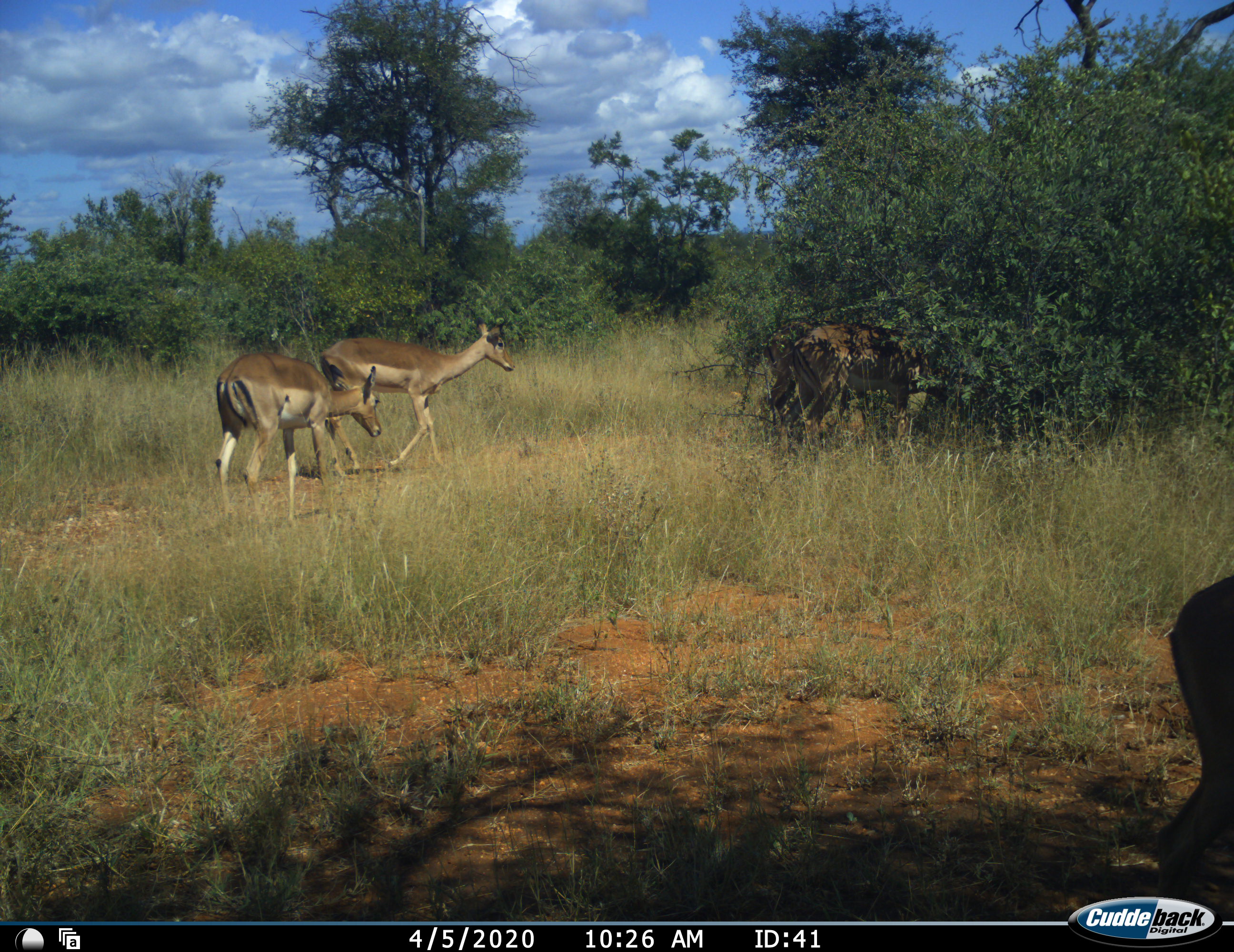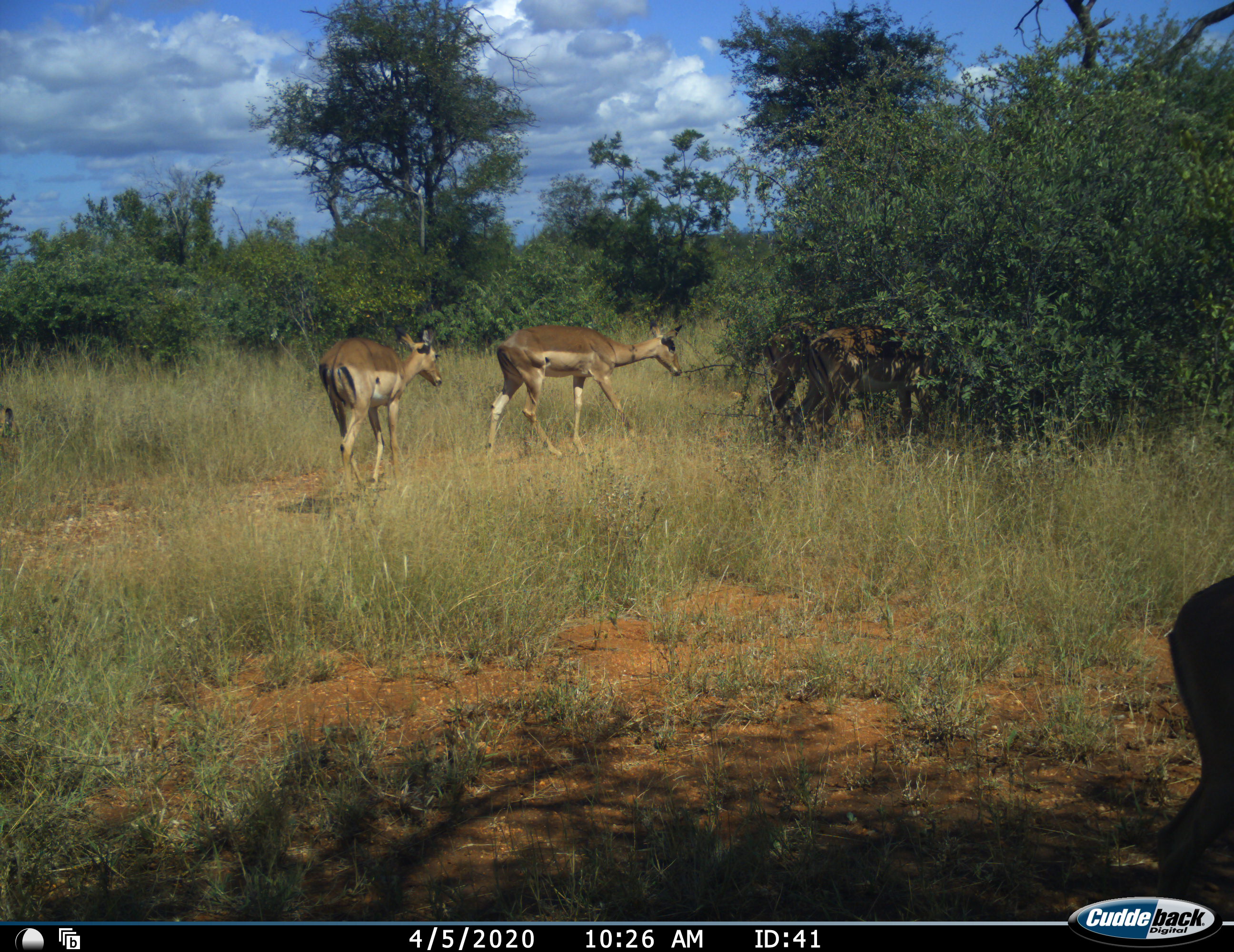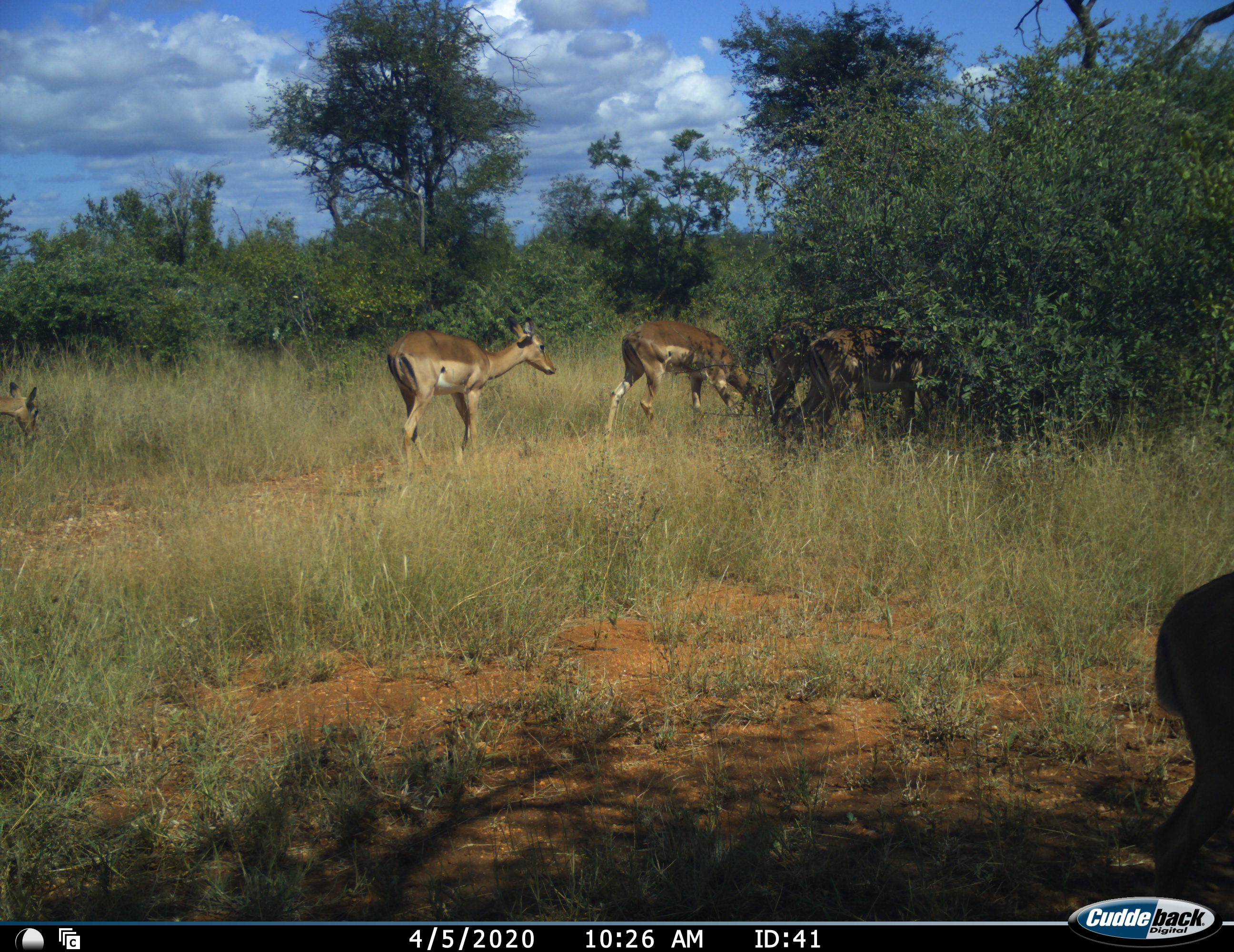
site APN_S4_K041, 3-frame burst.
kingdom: Animalia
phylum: Chordata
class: Mammalia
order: Artiodactyla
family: Bovidae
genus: Aepyceros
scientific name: Aepyceros melampus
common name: impala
Impala (Aepyceros melampus), count 5. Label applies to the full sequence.